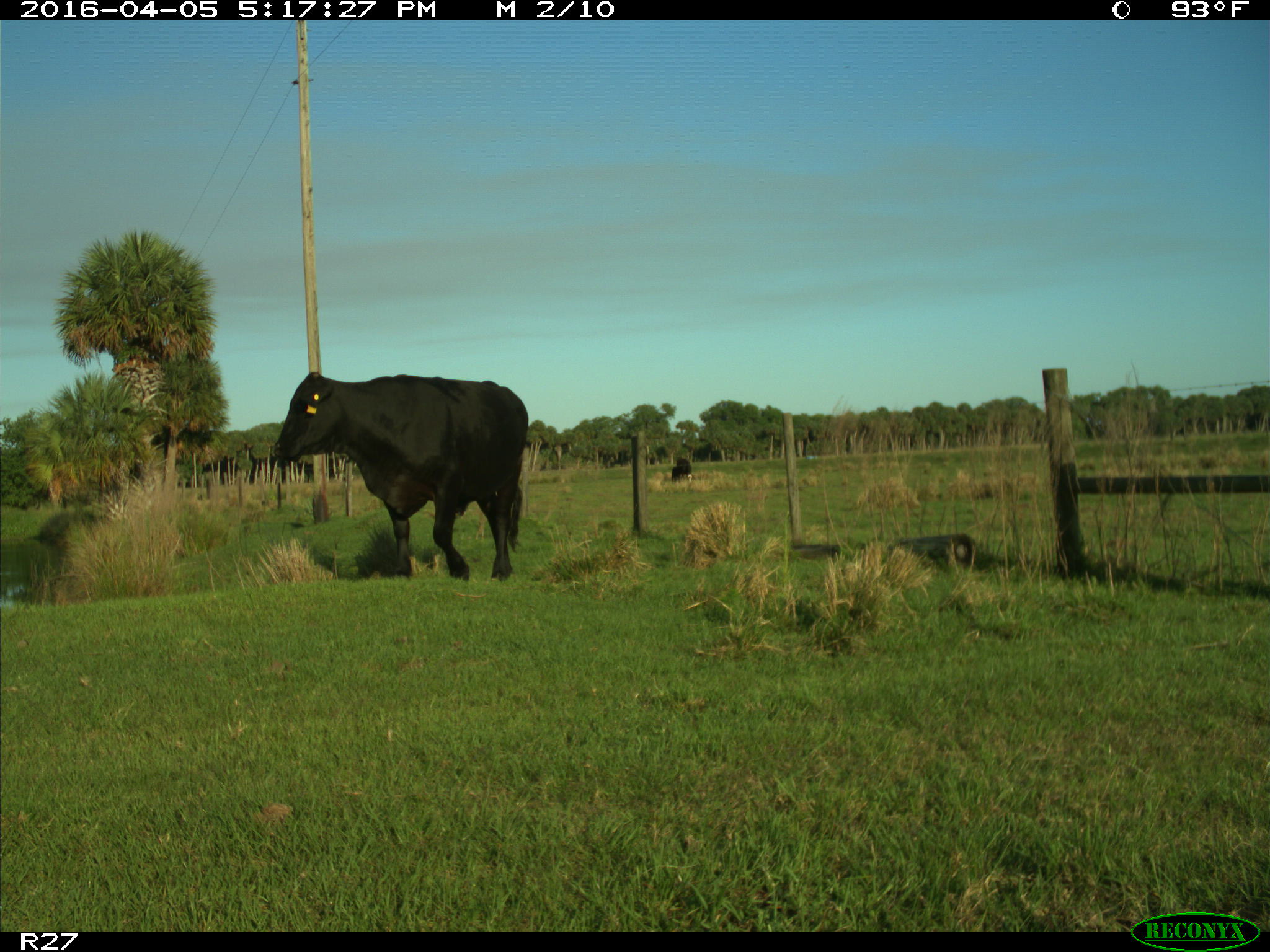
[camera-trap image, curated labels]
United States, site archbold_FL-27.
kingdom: Animalia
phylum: Chordata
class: Mammalia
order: Artiodactyla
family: Bovidae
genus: Bos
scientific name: Bos taurus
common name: domestic cow